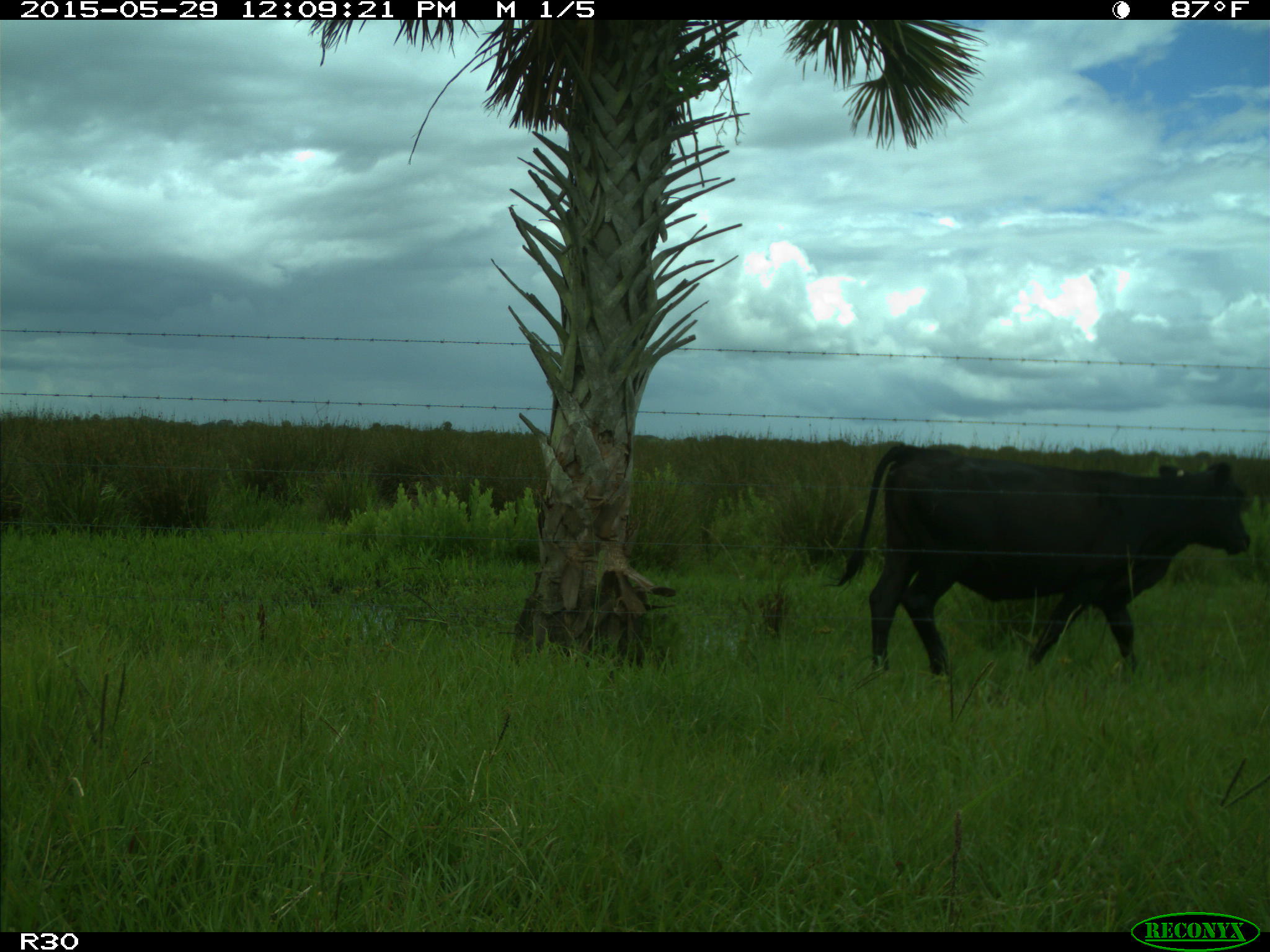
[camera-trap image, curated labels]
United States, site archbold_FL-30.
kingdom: Animalia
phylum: Chordata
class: Mammalia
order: Artiodactyla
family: Bovidae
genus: Bos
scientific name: Bos taurus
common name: domestic cow